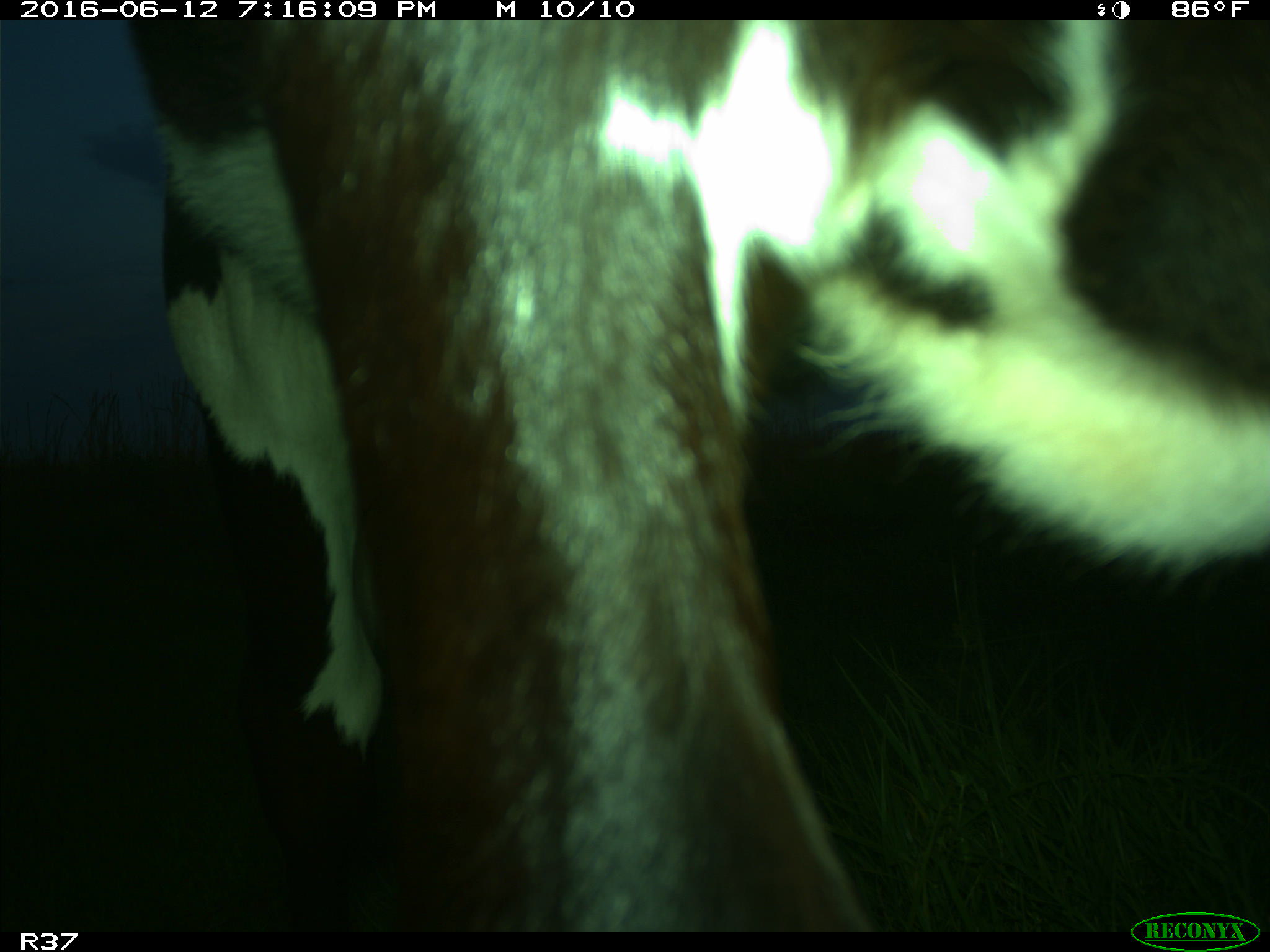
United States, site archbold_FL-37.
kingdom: Animalia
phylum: Chordata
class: Mammalia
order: Artiodactyla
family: Bovidae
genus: Bos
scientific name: Bos taurus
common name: domestic cow